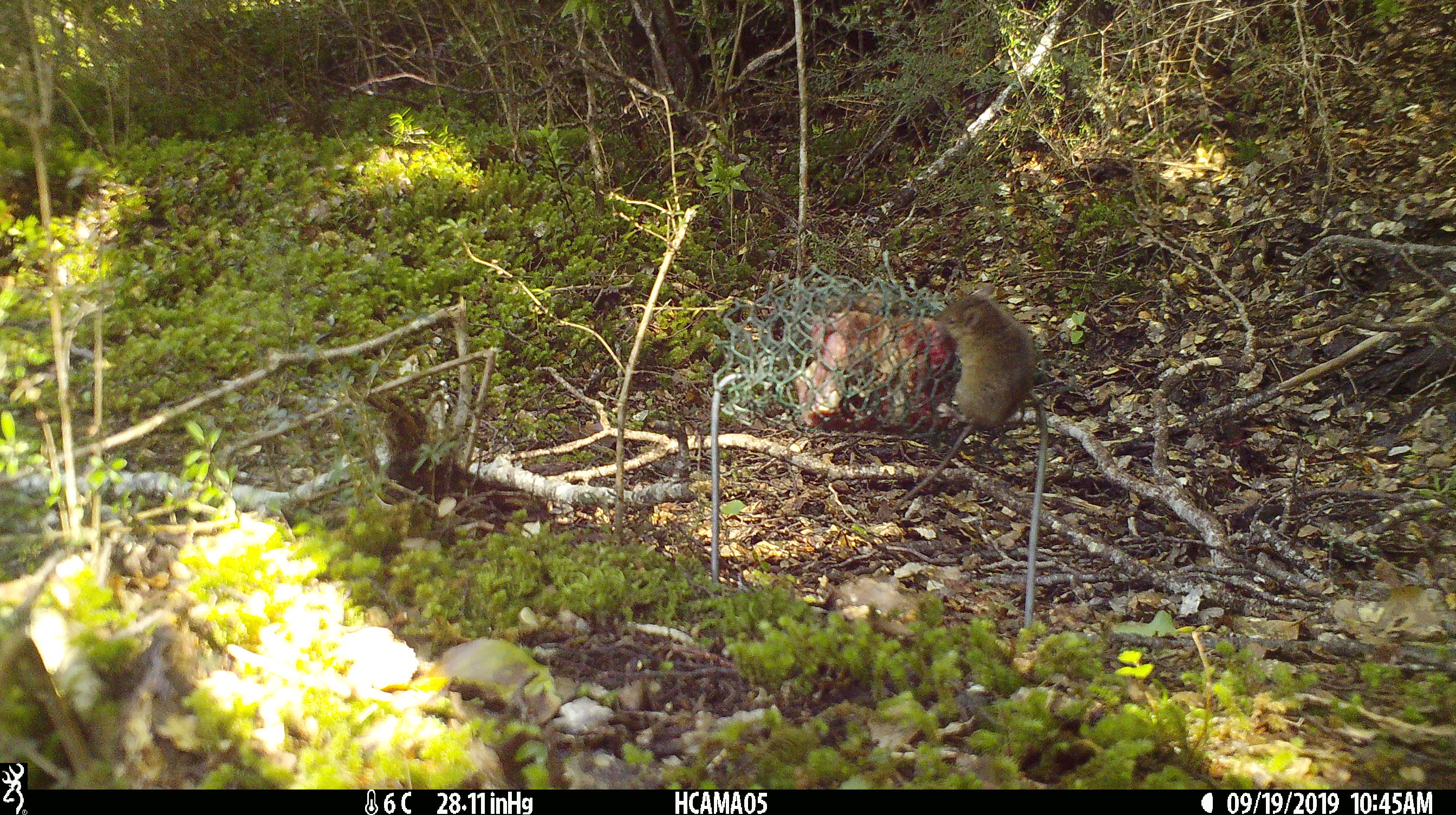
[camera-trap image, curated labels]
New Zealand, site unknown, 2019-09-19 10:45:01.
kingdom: Animalia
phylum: Chordata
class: Mammalia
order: Rodentia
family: Muridae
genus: Mus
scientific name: Mus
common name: mouse